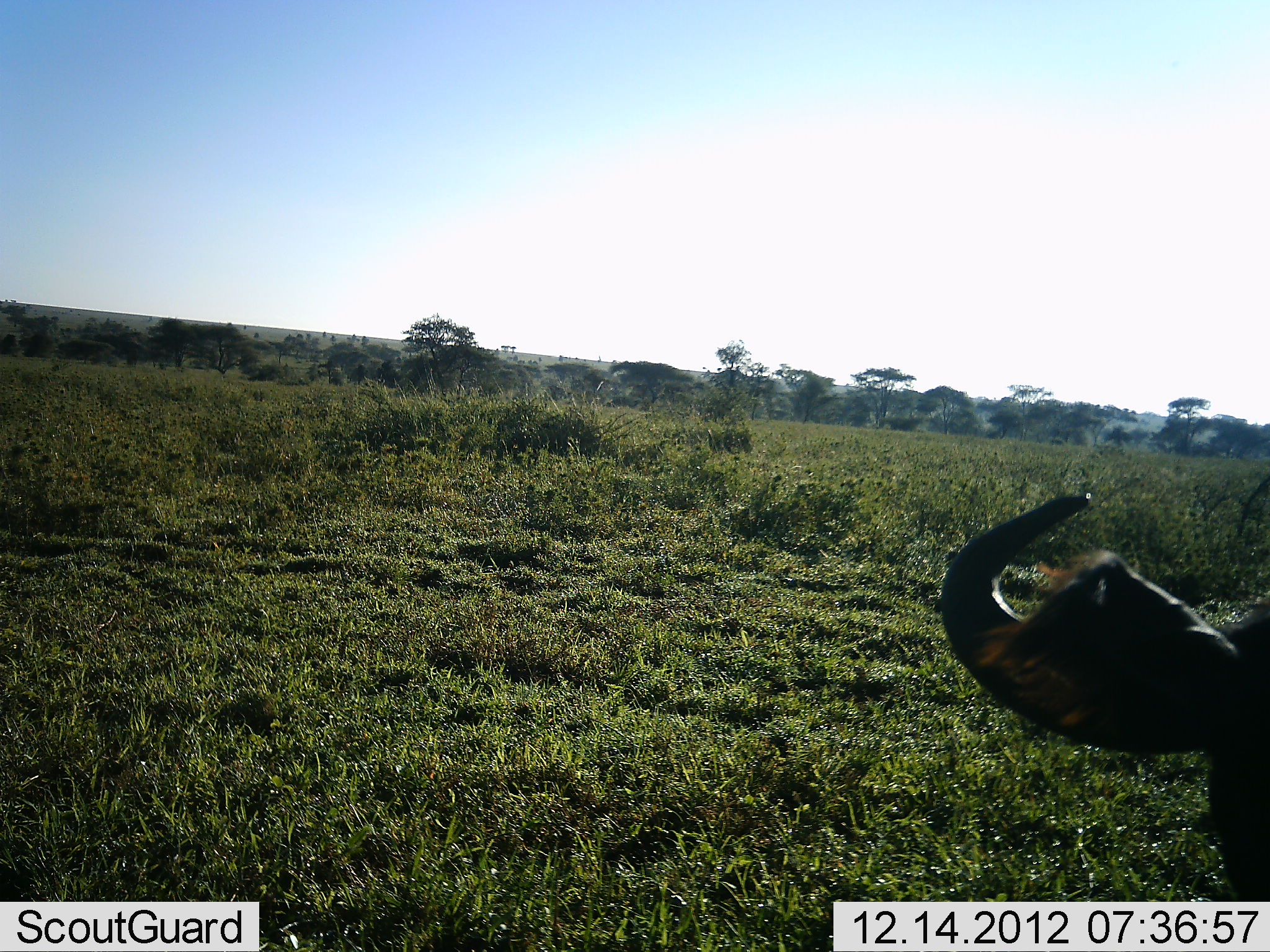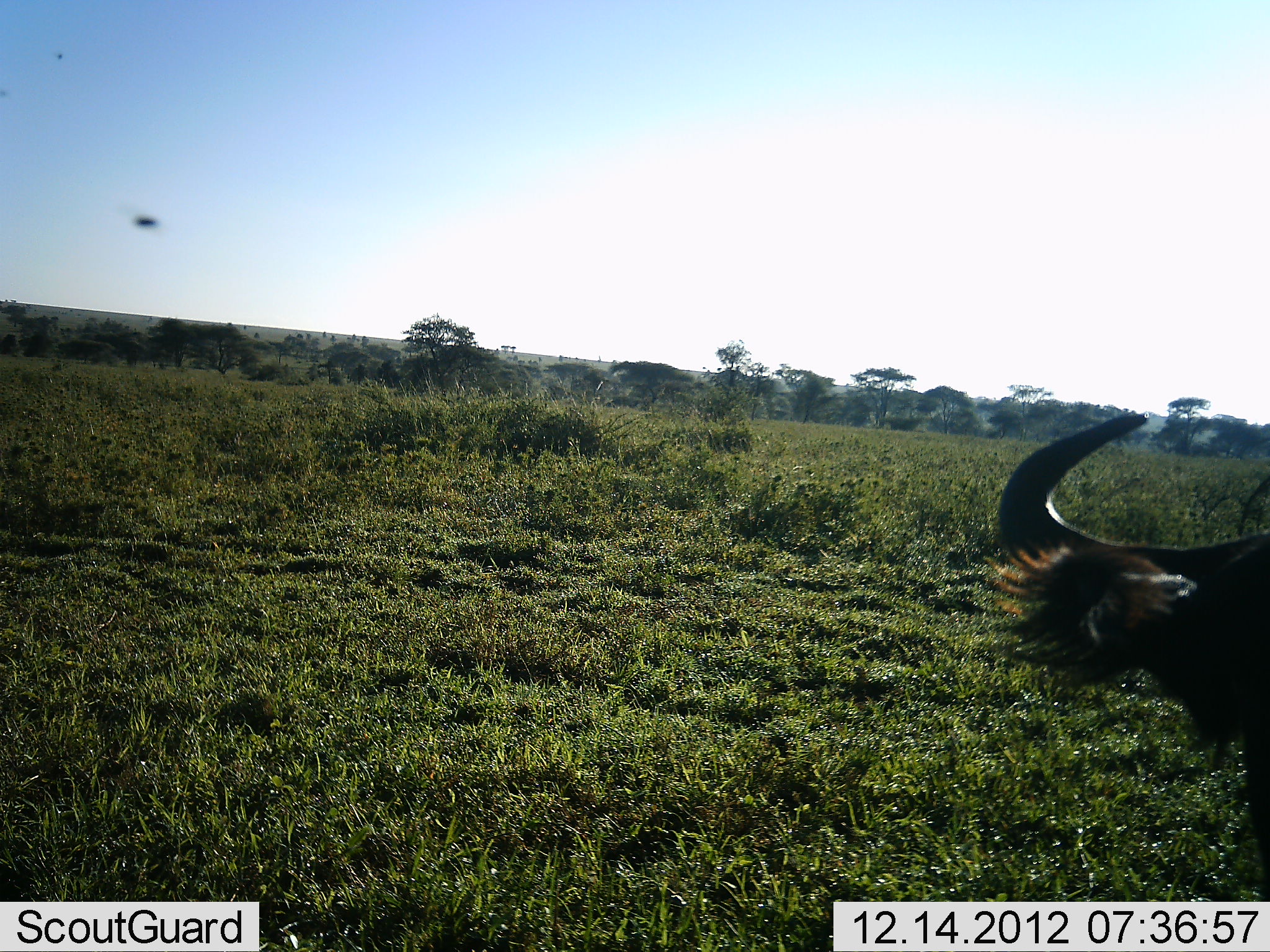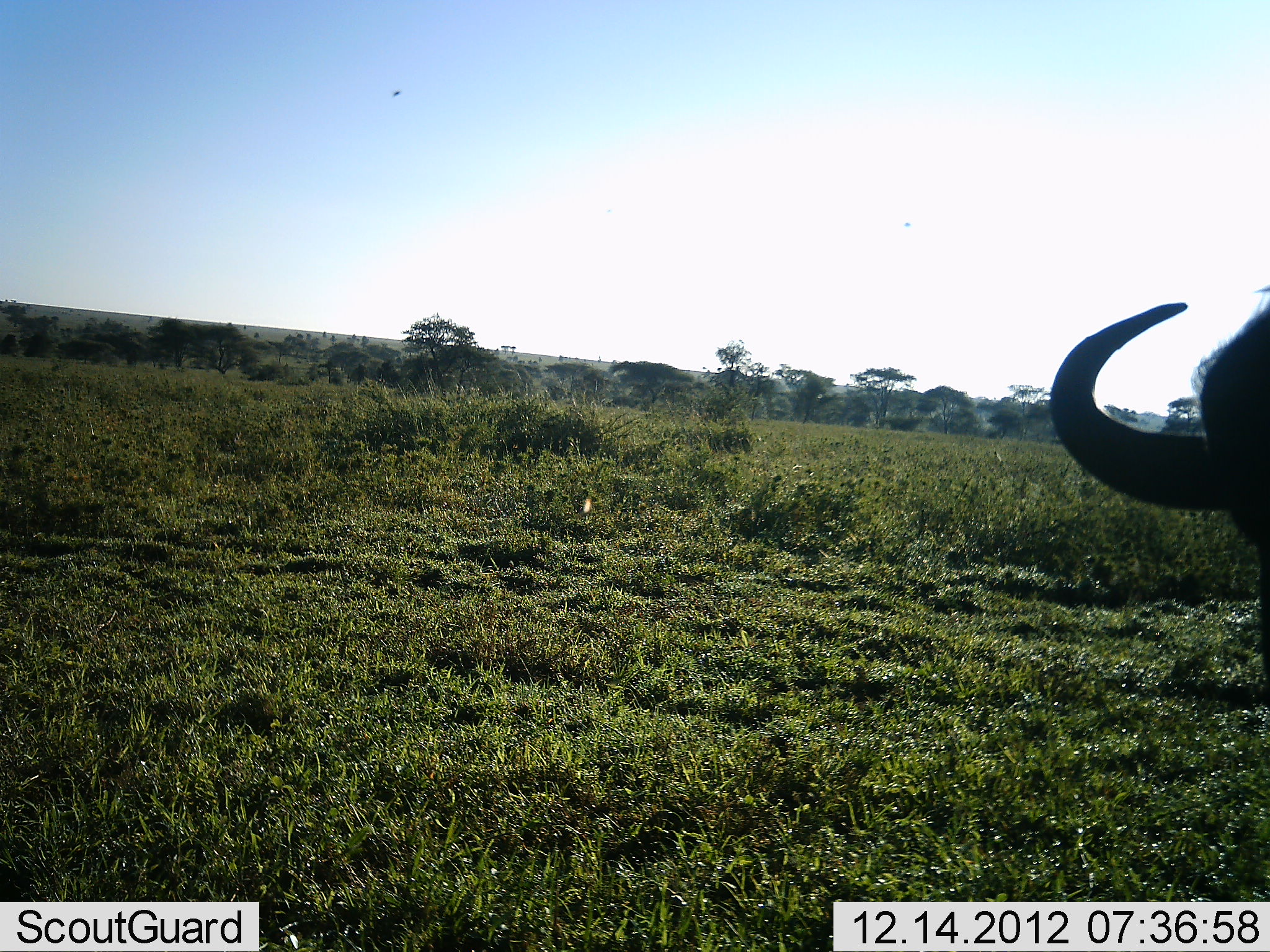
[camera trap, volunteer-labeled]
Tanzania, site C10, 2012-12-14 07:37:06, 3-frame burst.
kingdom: Animalia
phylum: Chordata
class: Mammalia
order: Artiodactyla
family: Bovidae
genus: Connochaetes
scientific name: Connochaetes taurinus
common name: blue wildebeest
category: wildebeest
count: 1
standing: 77%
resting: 15%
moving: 4%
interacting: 0%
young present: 0%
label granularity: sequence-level